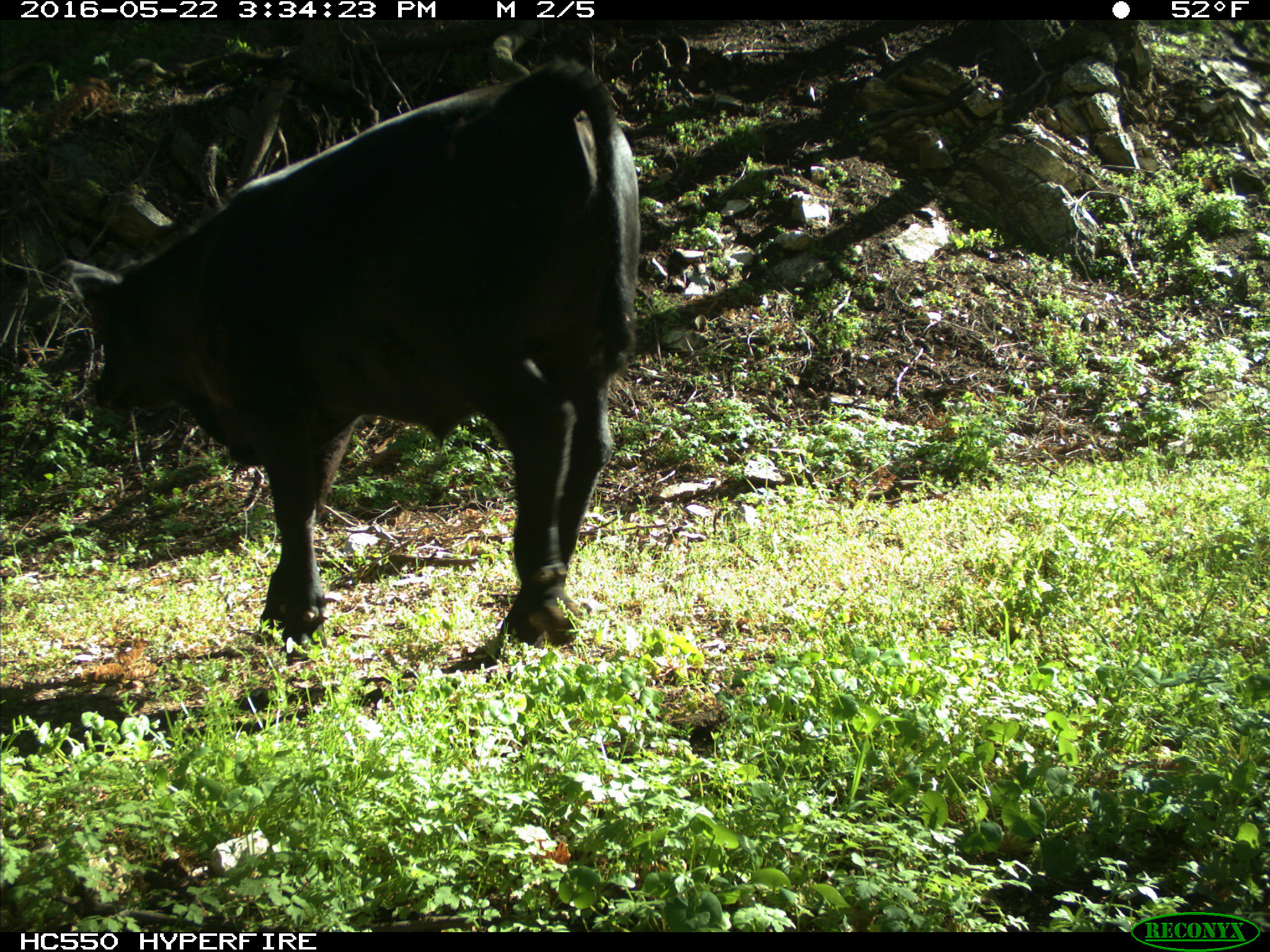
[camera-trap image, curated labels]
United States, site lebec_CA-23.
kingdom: Animalia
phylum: Chordata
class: Mammalia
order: Artiodactyla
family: Bovidae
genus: Bos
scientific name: Bos taurus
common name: domestic cow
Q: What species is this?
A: Bos taurus (domestic cow).